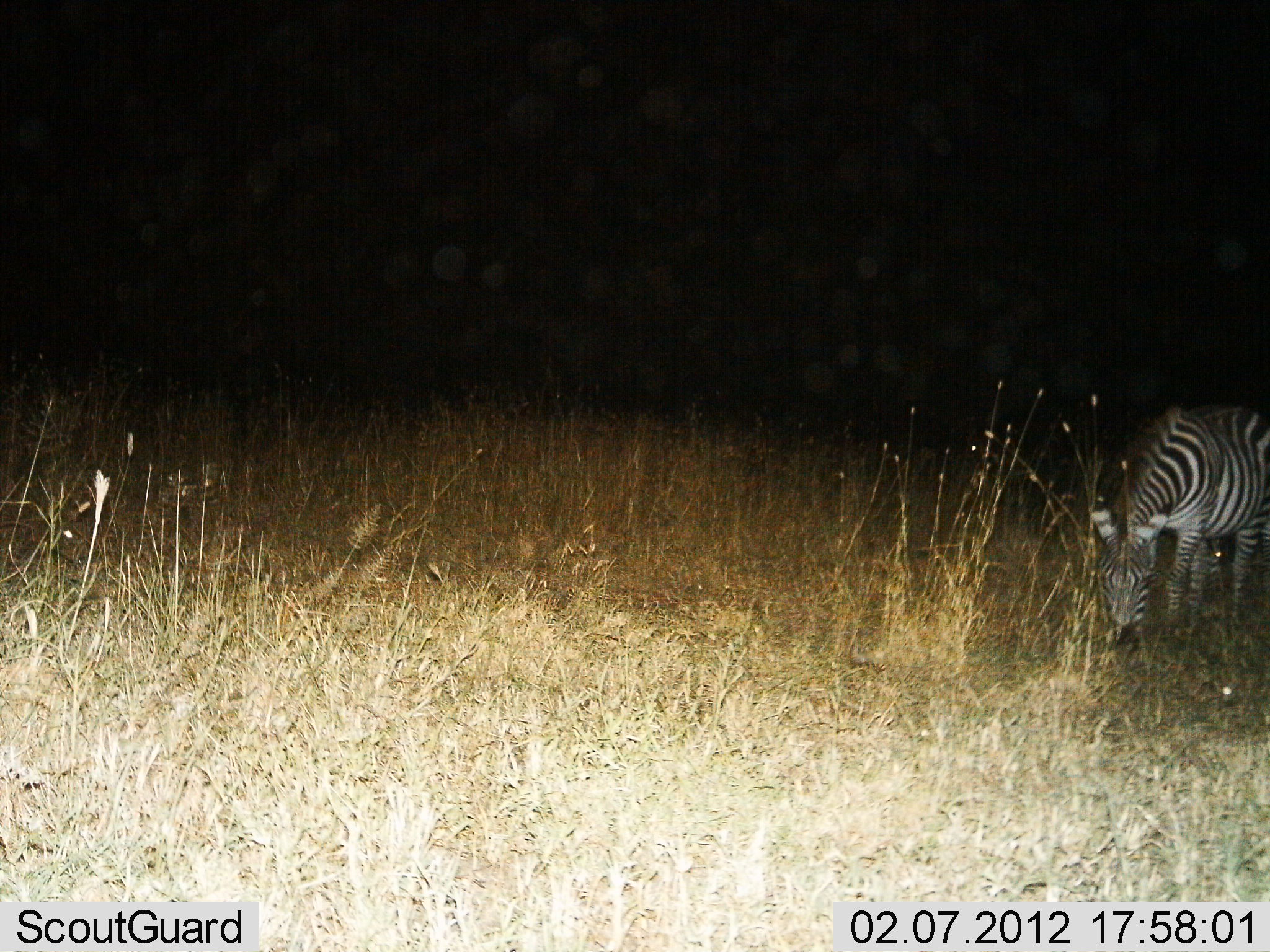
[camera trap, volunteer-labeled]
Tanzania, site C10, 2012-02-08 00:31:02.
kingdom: Animalia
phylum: Chordata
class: Mammalia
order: Perissodactyla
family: Equidae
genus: Equus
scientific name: Equus quagga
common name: plains zebra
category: zebra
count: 1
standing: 30%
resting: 0%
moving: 0%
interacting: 0%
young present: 0%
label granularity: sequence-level